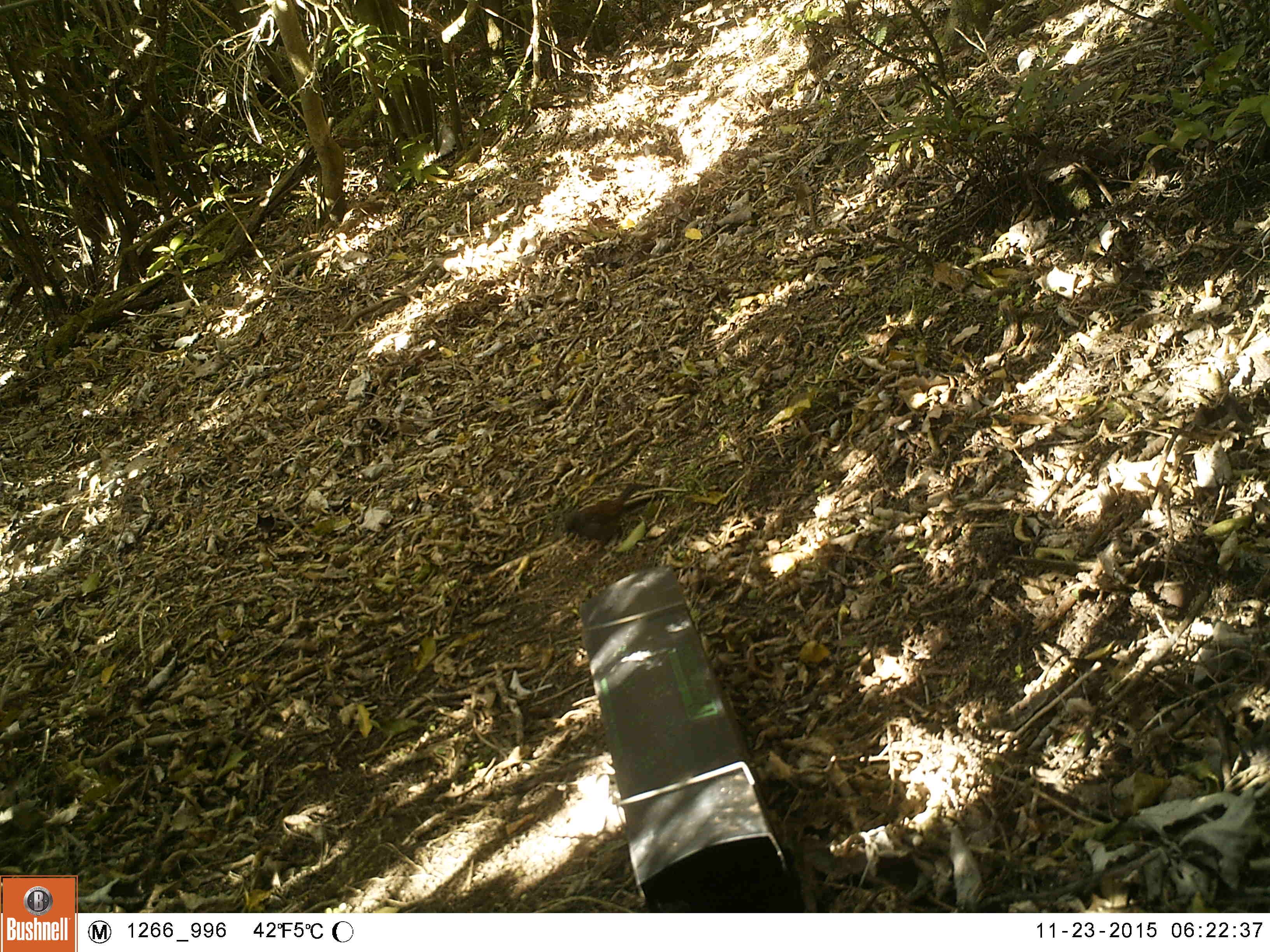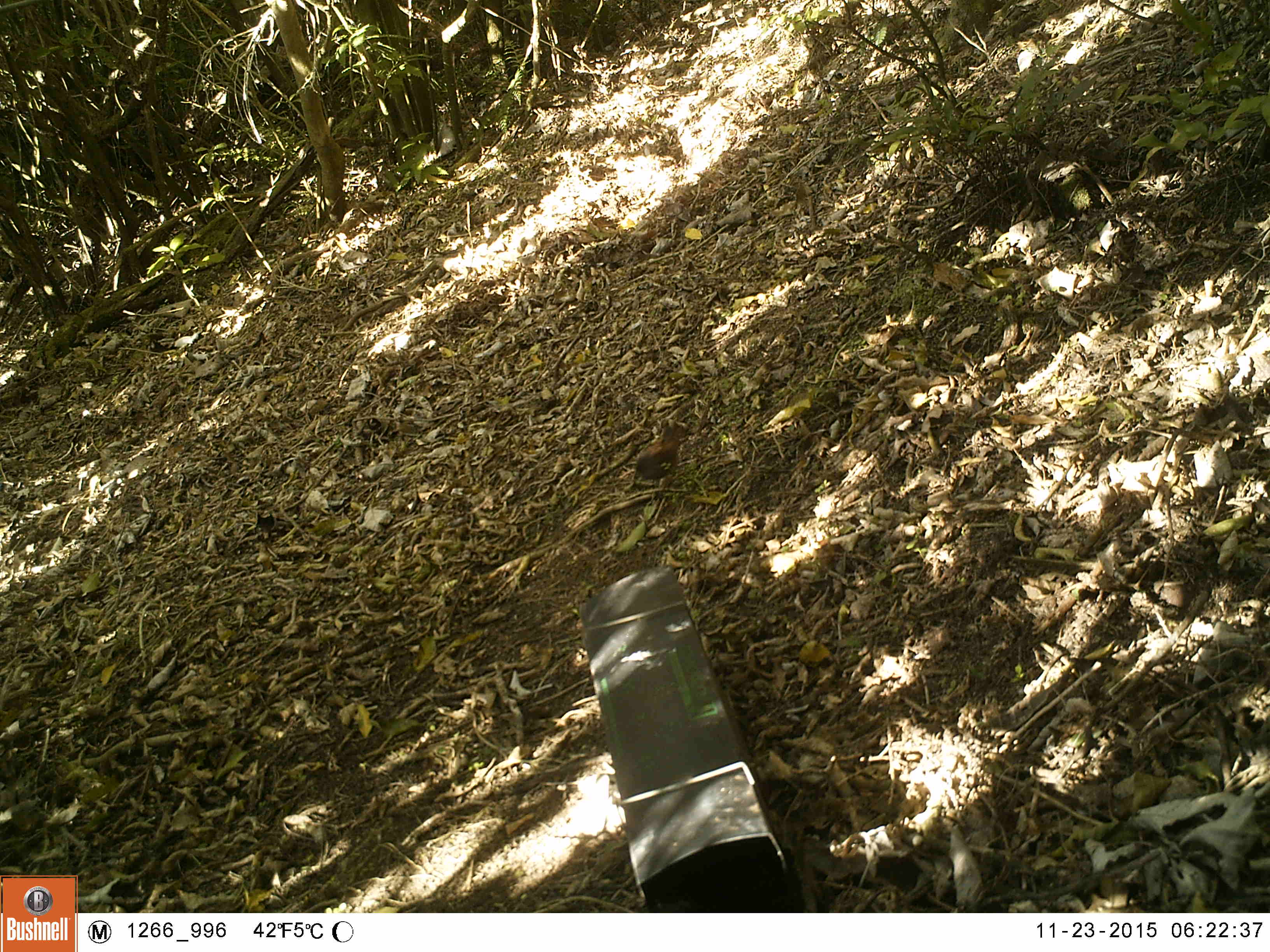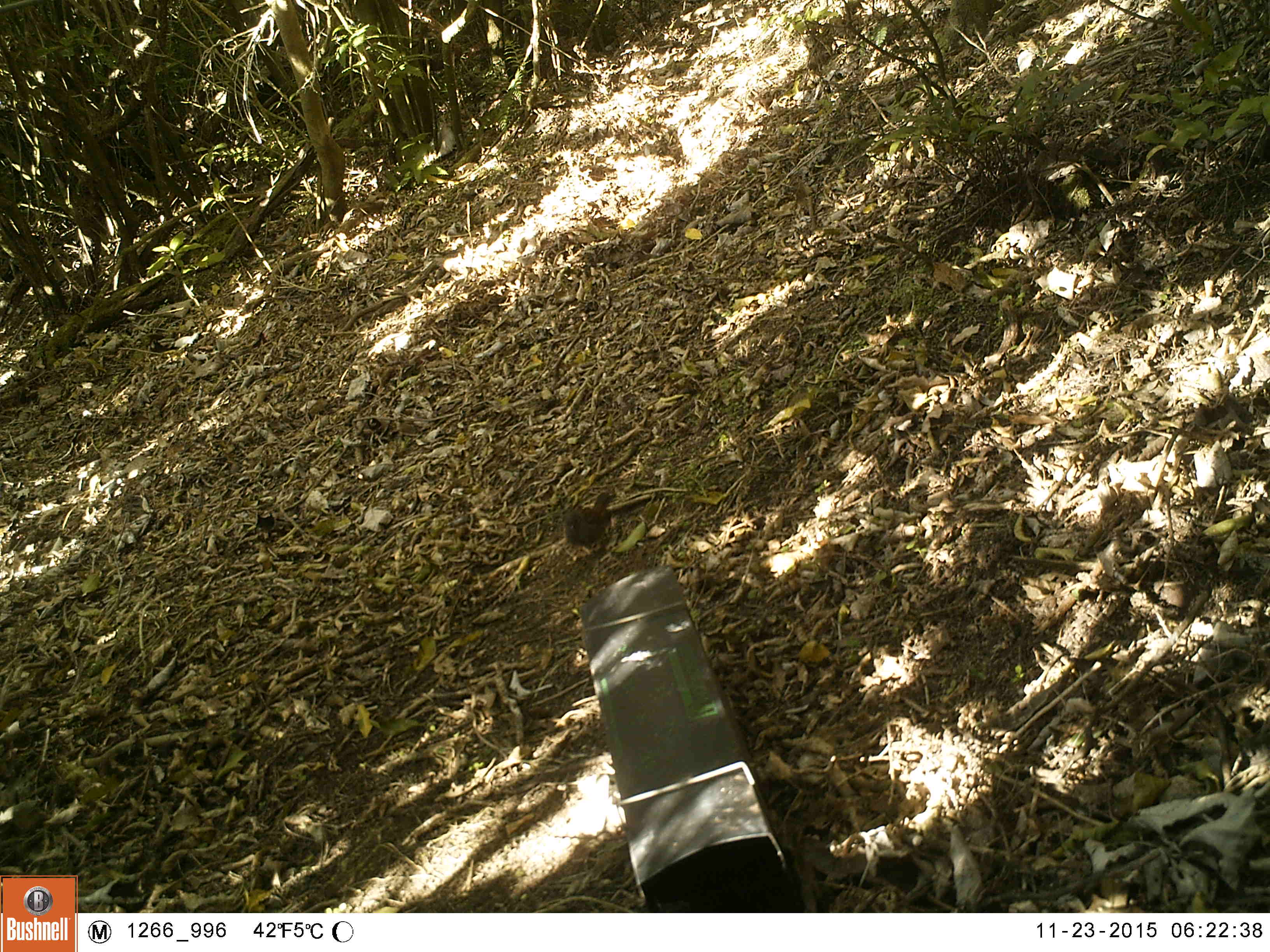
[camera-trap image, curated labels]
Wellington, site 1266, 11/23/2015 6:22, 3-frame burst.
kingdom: Animalia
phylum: Chordata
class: Aves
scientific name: Aves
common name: bird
Bird (Aves).